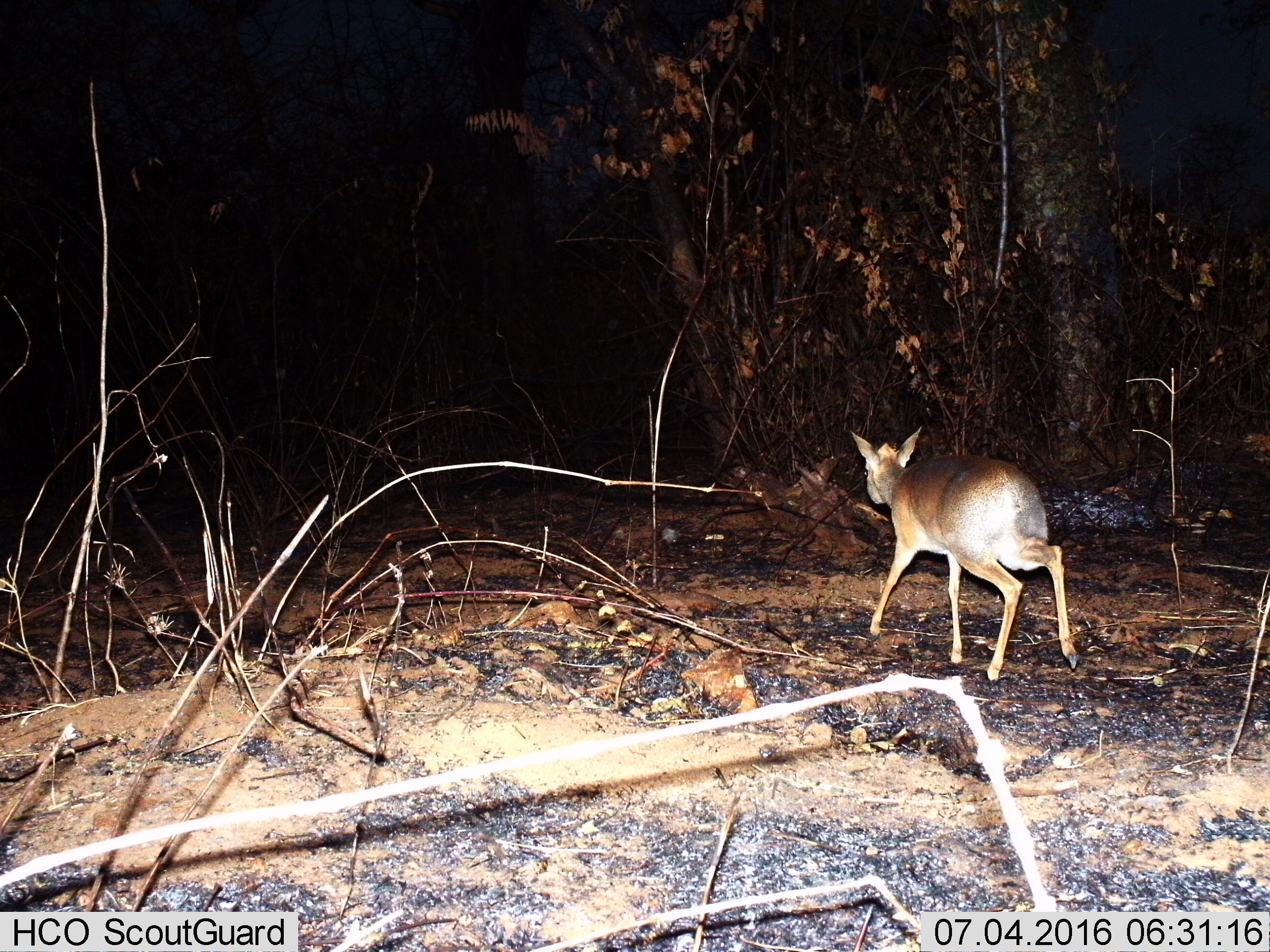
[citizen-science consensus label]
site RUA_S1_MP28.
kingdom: Animalia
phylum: Chordata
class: Mammalia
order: Artiodactyla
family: Bovidae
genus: Madoqua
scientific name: Madoqua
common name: dik-dik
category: dikdik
Dikdik (dik-dik) (Madoqua), count 1. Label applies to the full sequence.